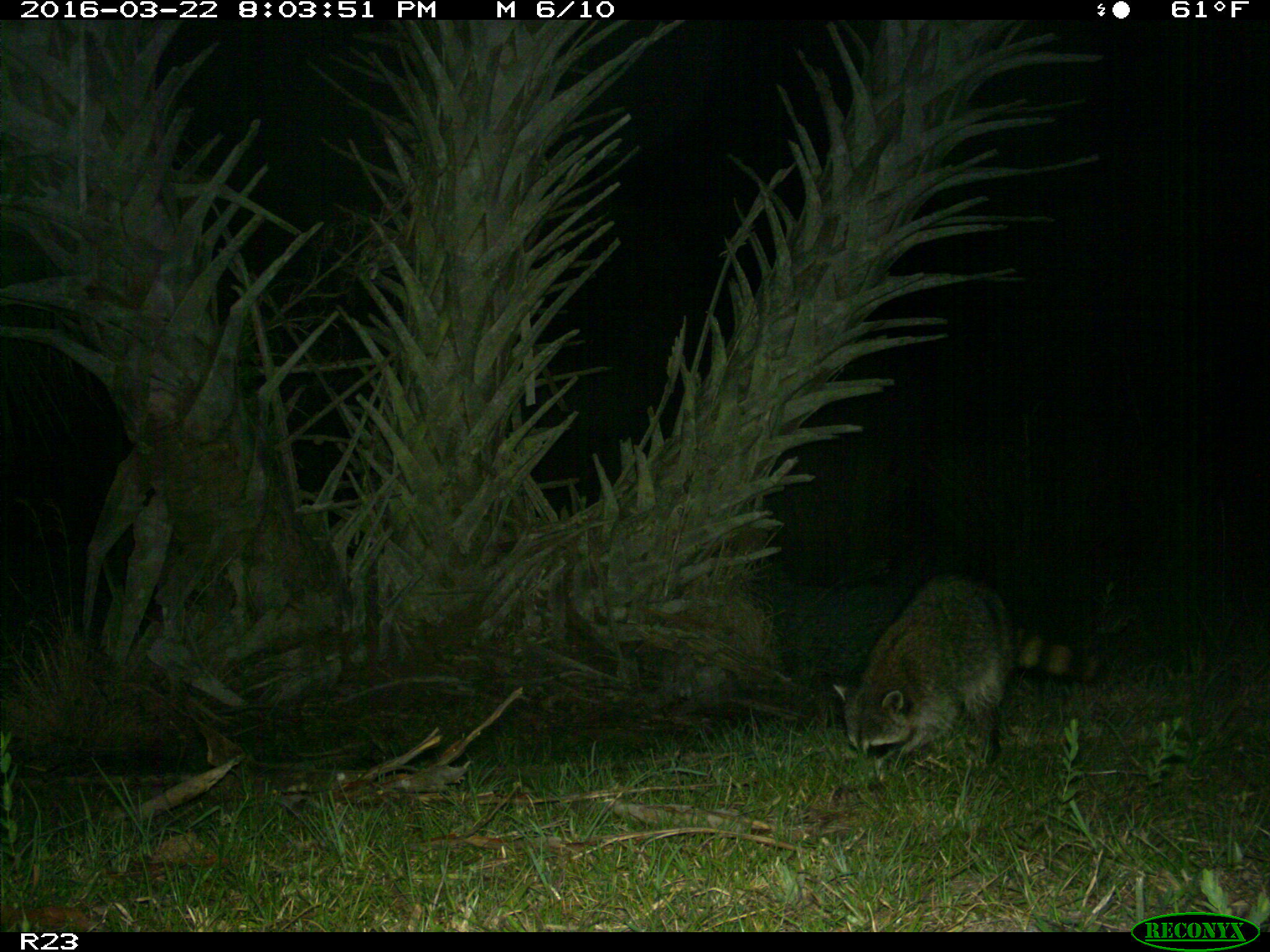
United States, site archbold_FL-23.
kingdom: Animalia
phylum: Chordata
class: Mammalia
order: Carnivora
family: Procyonidae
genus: Procyon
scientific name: Procyon lotor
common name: common raccoon